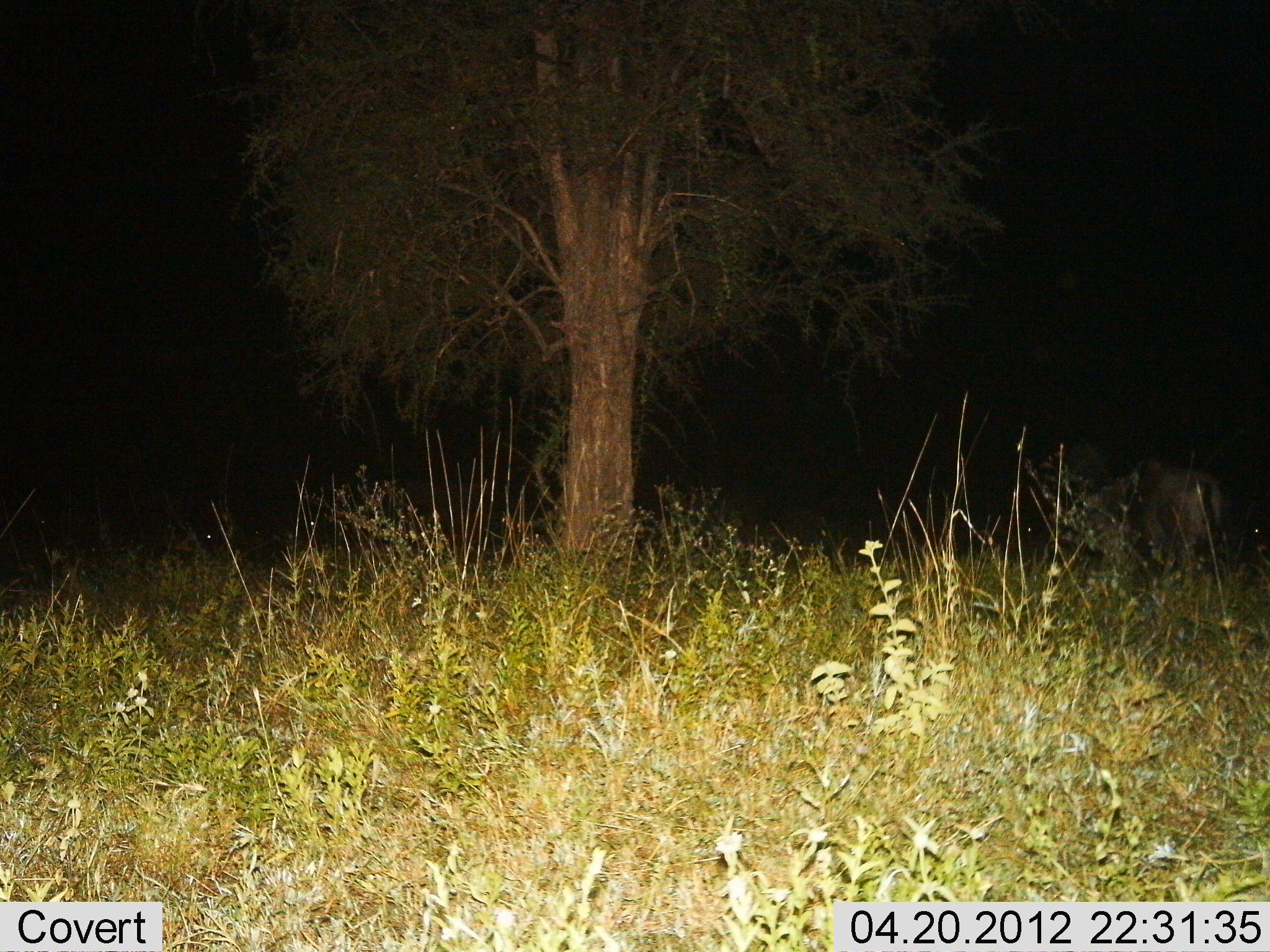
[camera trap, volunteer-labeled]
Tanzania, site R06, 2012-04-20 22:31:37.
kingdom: Animalia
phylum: Chordata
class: Mammalia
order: Artiodactyla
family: Bovidae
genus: Connochaetes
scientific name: Connochaetes taurinus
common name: blue wildebeest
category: wildebeest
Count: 1.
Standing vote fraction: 80%.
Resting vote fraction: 0%.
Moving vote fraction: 15%.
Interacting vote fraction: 0%.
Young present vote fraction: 0%.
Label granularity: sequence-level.